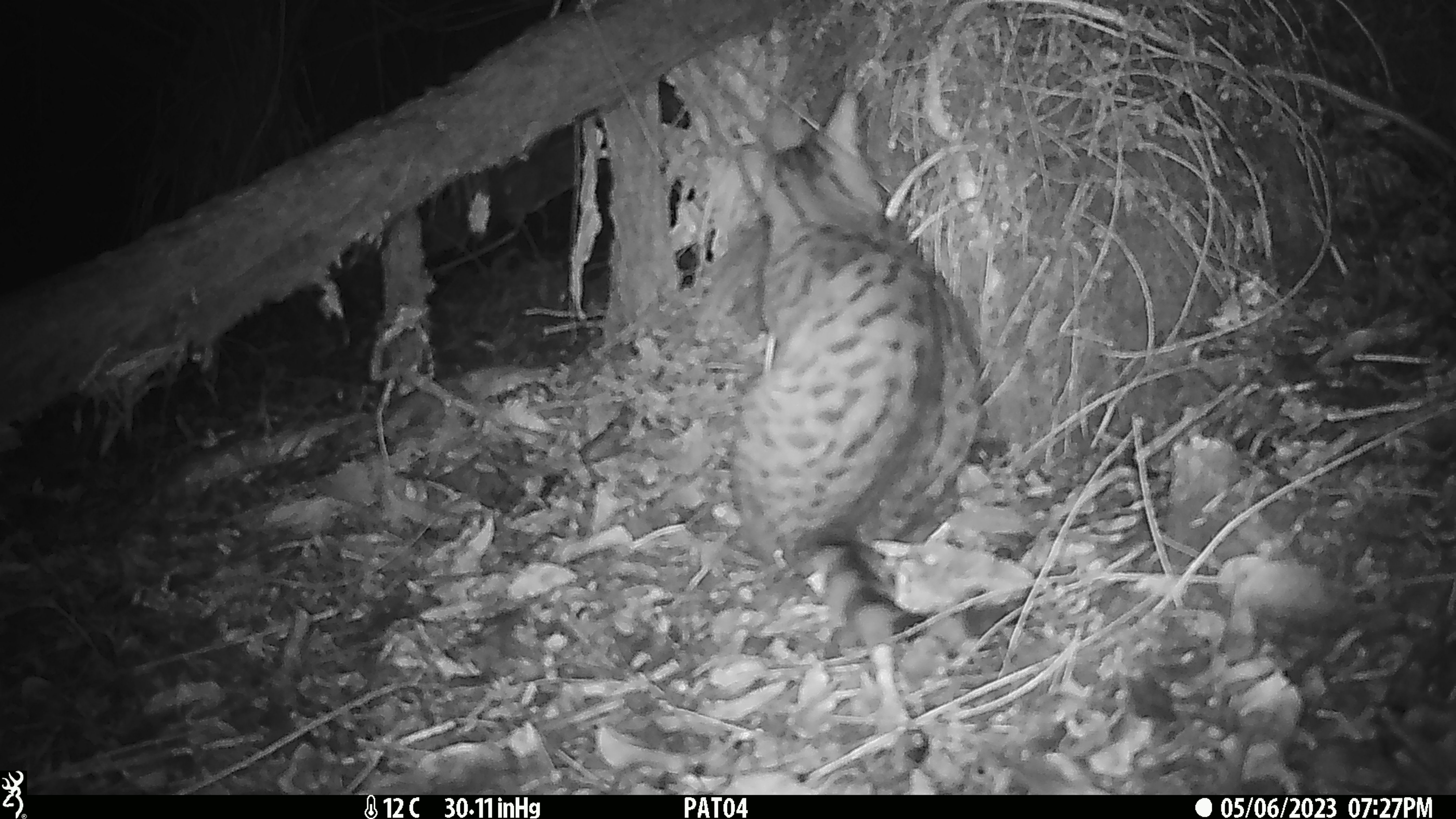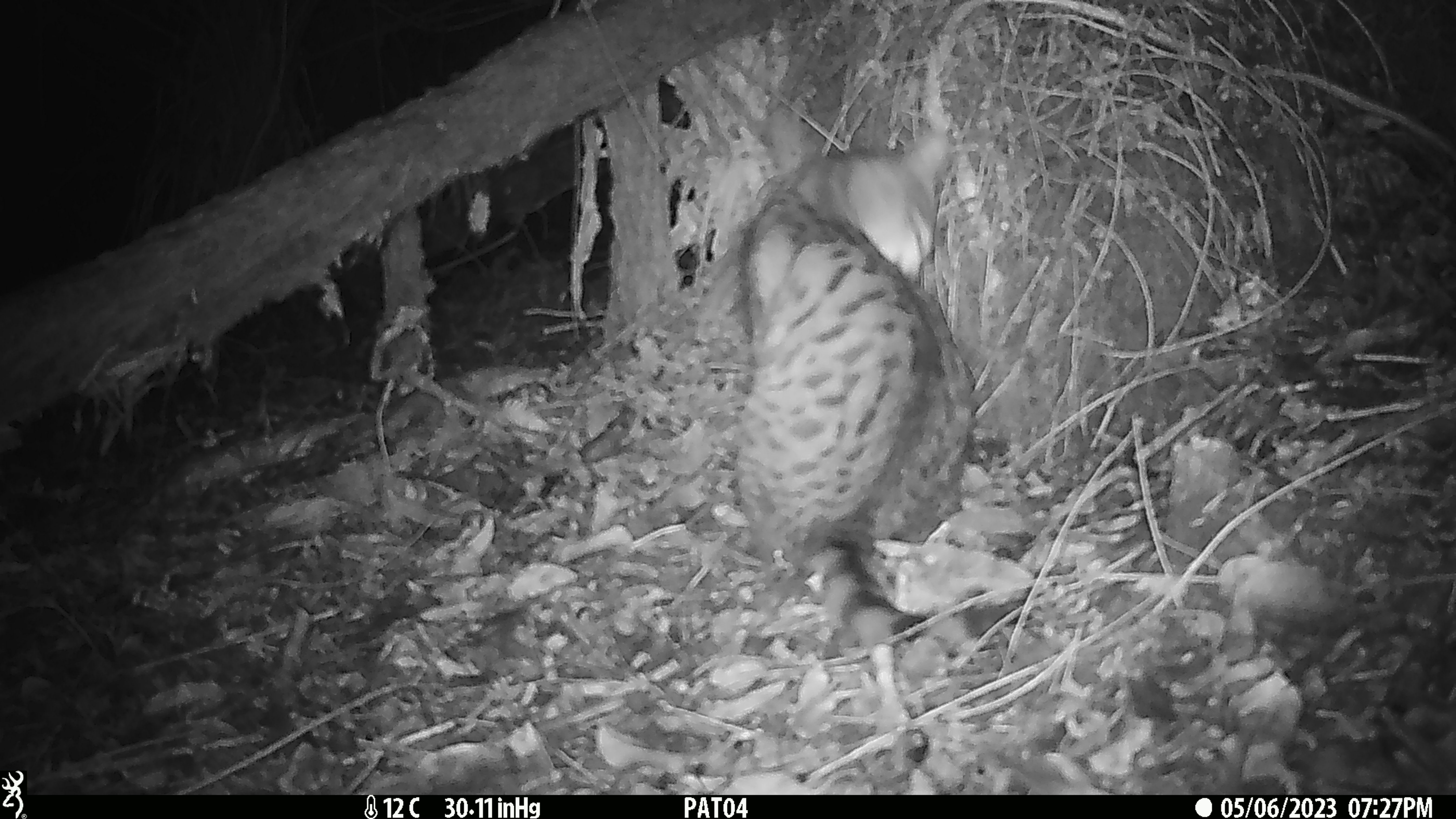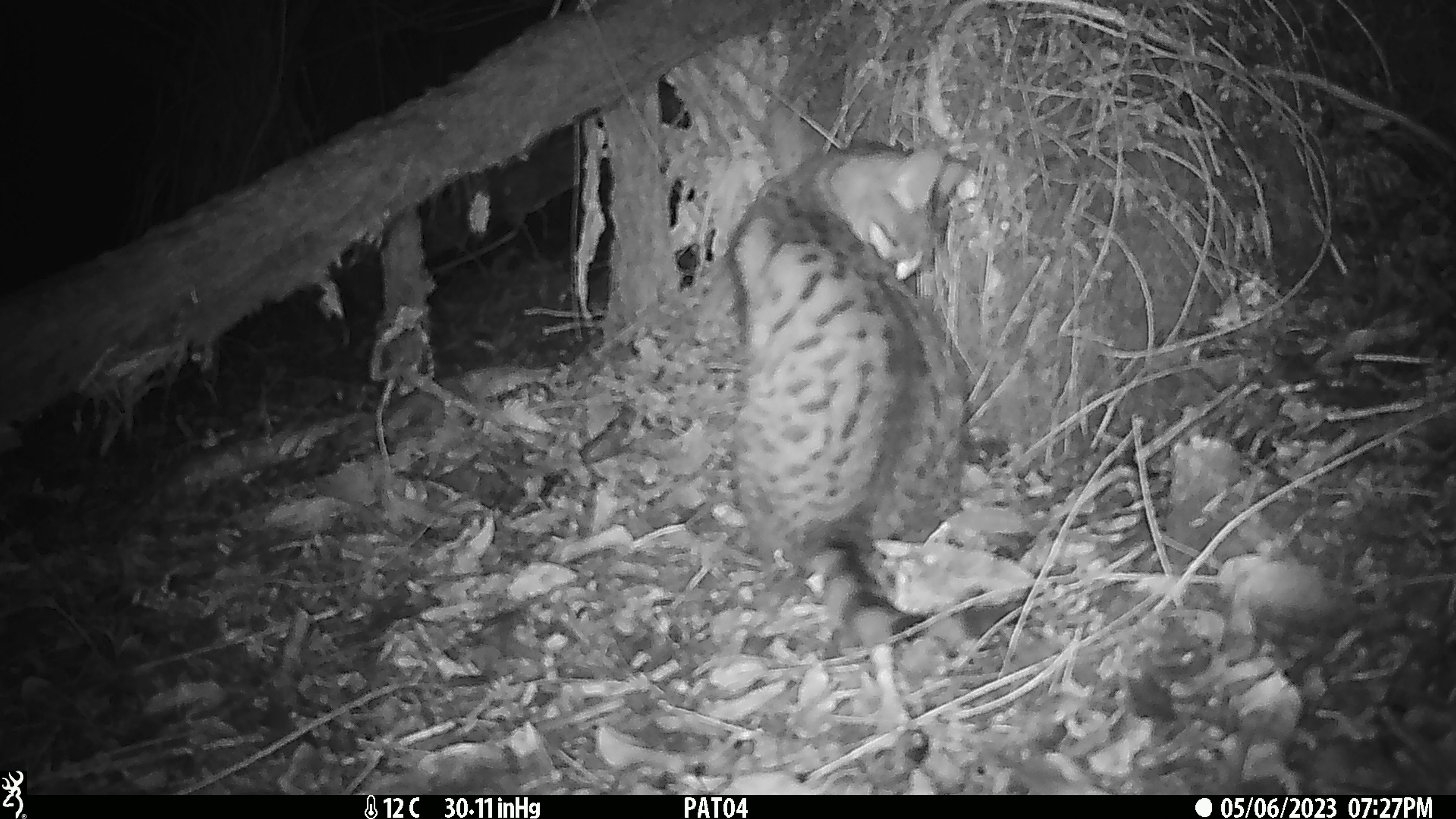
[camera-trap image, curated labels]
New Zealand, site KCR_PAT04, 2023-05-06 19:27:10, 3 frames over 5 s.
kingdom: Animalia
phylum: Chordata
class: Mammalia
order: Carnivora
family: Felidae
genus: Felis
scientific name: Felis catus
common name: domestic cat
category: cat